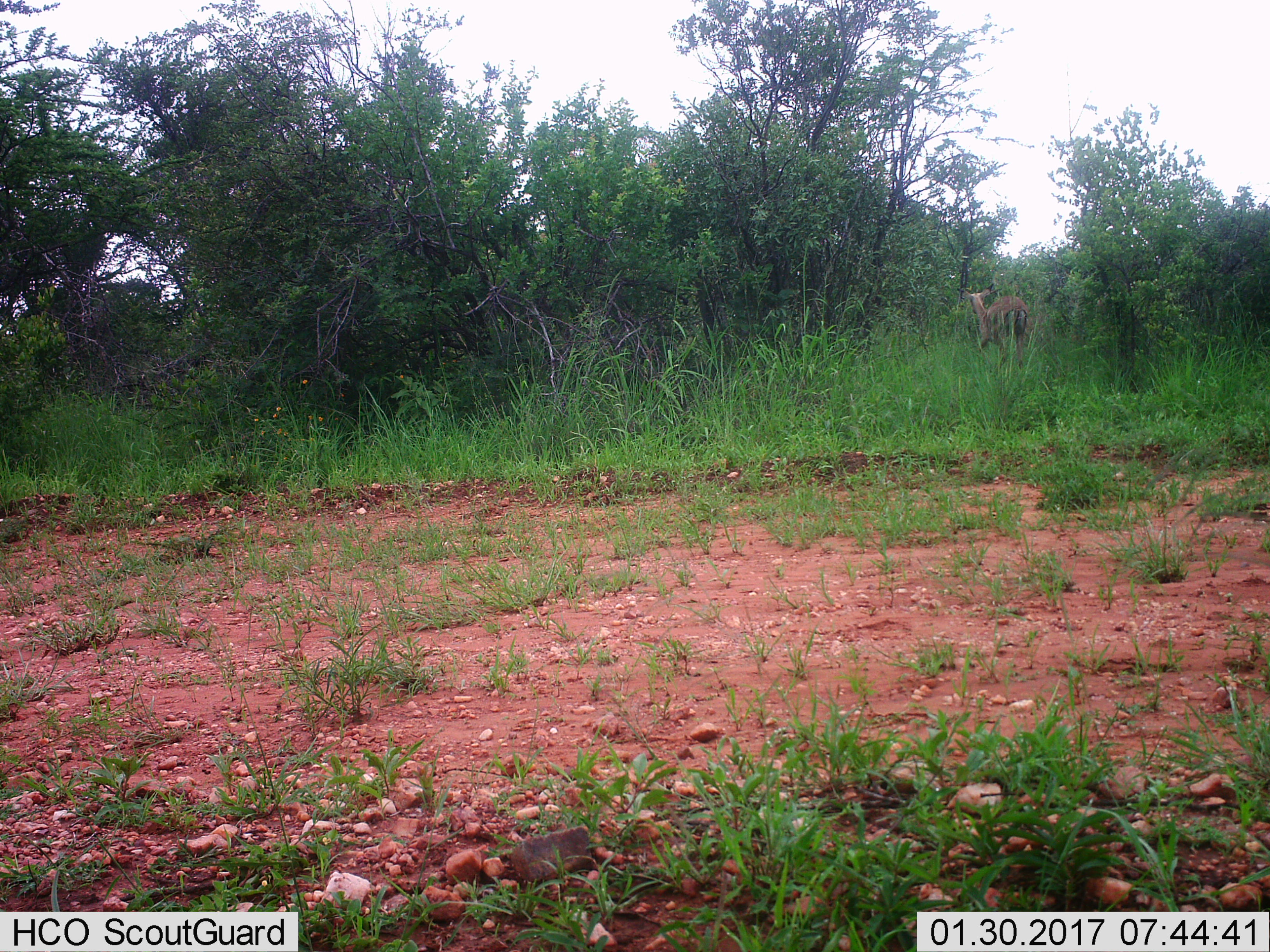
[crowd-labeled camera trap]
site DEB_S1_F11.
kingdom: Animalia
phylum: Chordata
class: Mammalia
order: Artiodactyla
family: Bovidae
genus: Aepyceros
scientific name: Aepyceros melampus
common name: impala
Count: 1.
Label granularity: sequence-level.